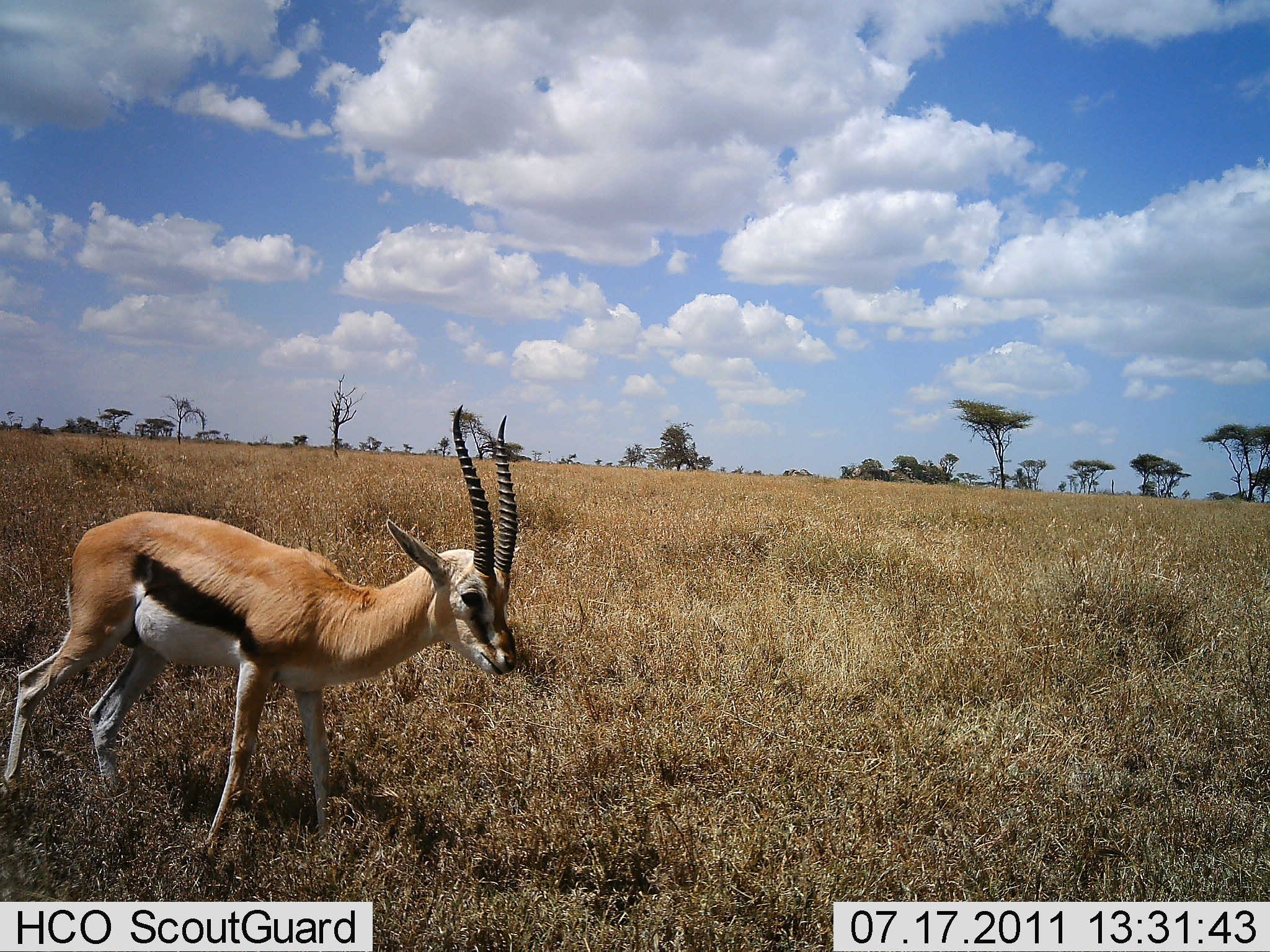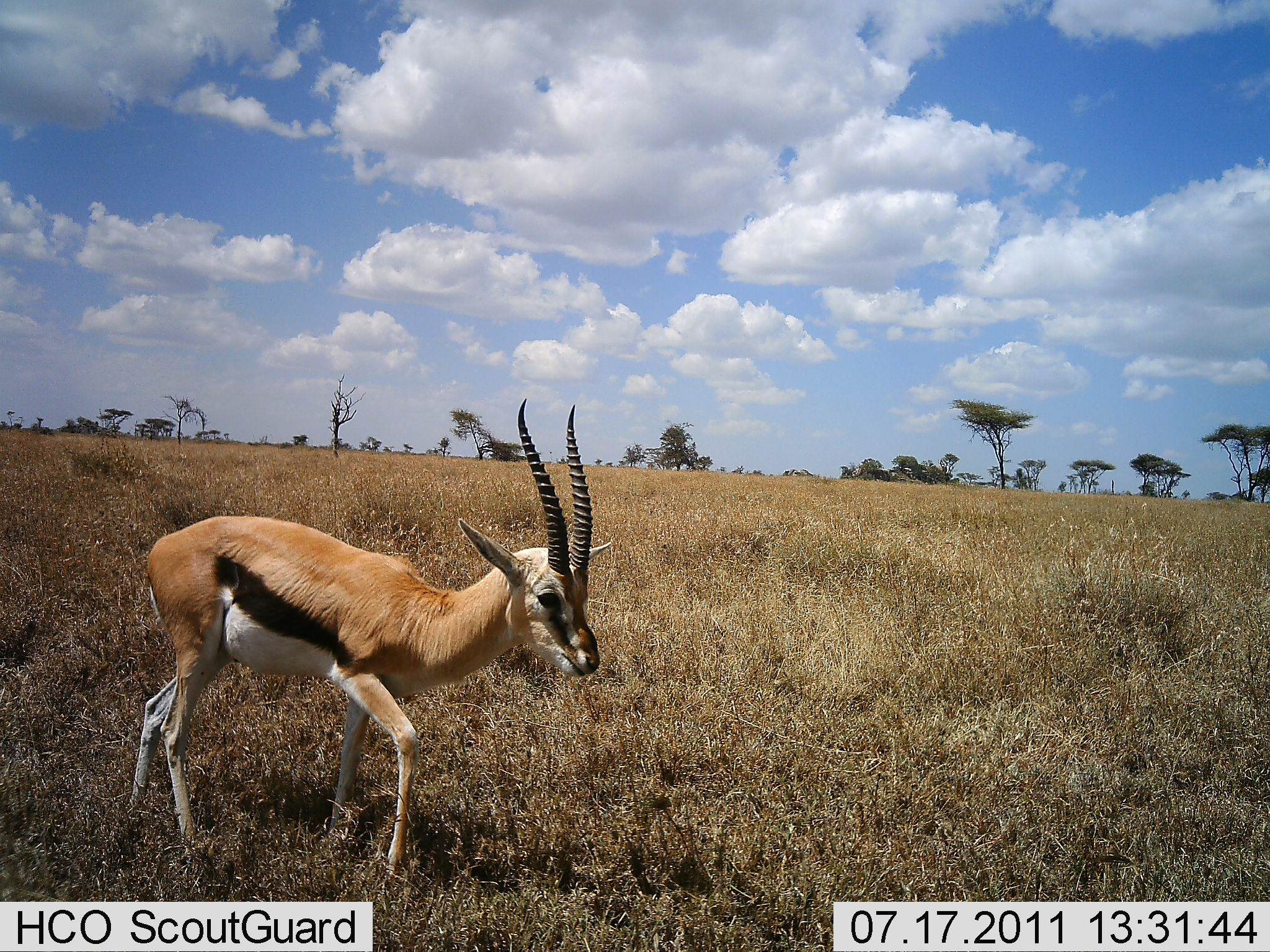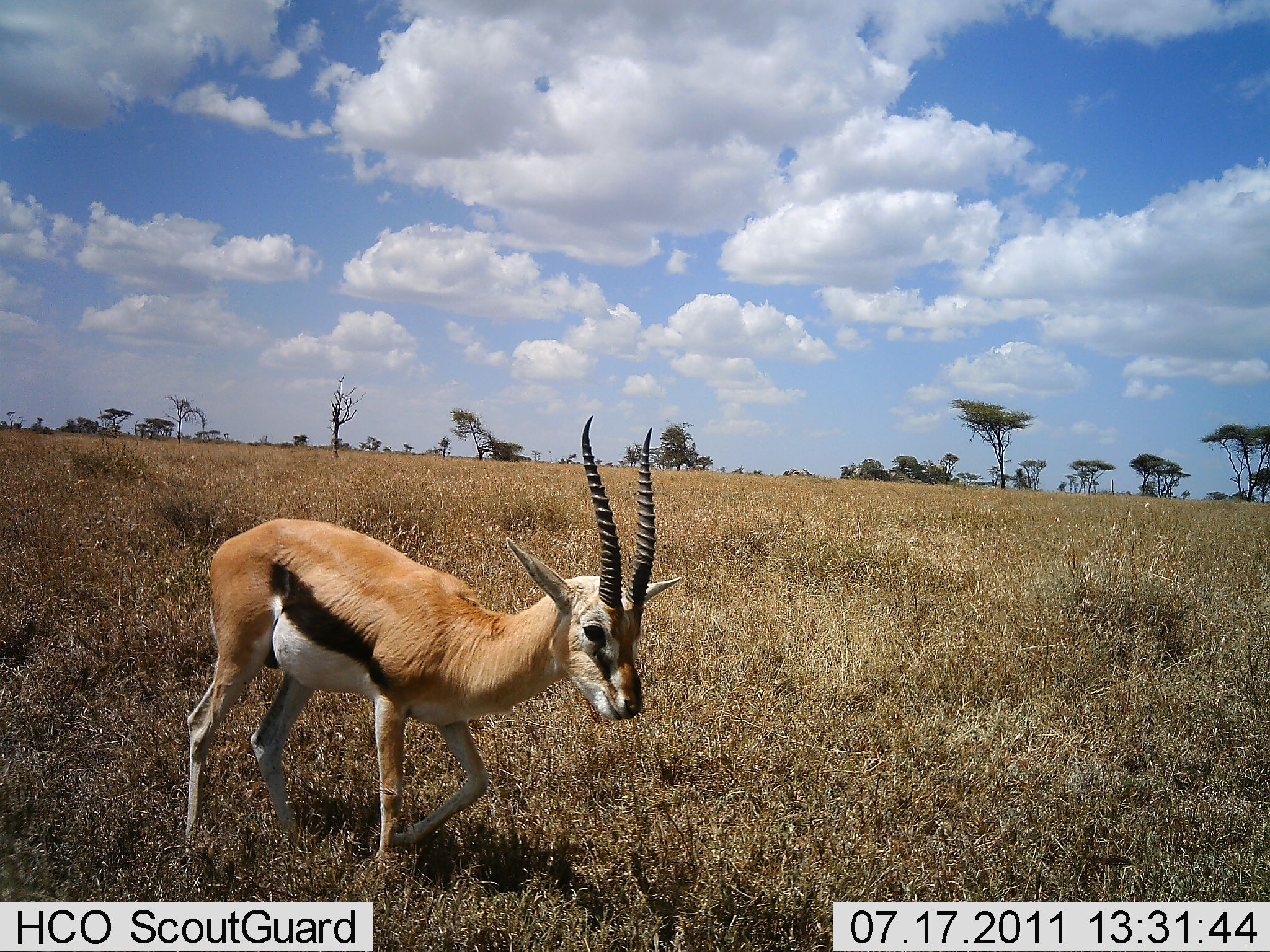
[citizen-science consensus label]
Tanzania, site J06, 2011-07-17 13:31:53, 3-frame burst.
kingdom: Animalia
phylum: Chordata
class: Mammalia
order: Artiodactyla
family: Bovidae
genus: Eudorcas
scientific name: Eudorcas thomsonii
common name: thomson's gazelle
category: gazellethomsons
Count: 1.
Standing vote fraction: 8%.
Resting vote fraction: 0%.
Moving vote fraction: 100%.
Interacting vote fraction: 0%.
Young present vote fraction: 0%.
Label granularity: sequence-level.